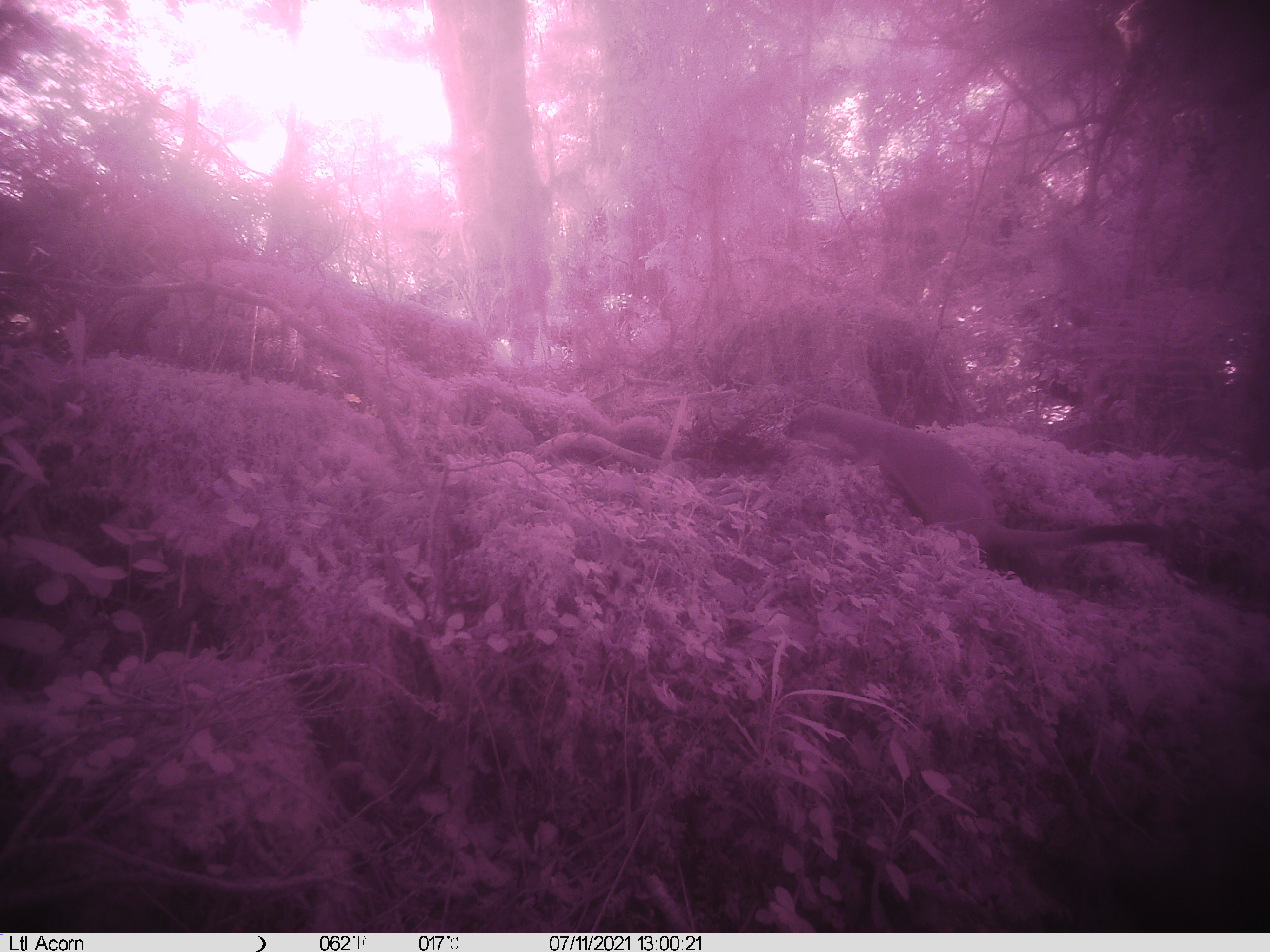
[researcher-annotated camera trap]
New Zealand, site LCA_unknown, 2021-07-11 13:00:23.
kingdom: Animalia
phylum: Chordata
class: Mammalia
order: Carnivora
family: Mustelidae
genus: Mustela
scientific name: Mustela erminea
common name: stoat